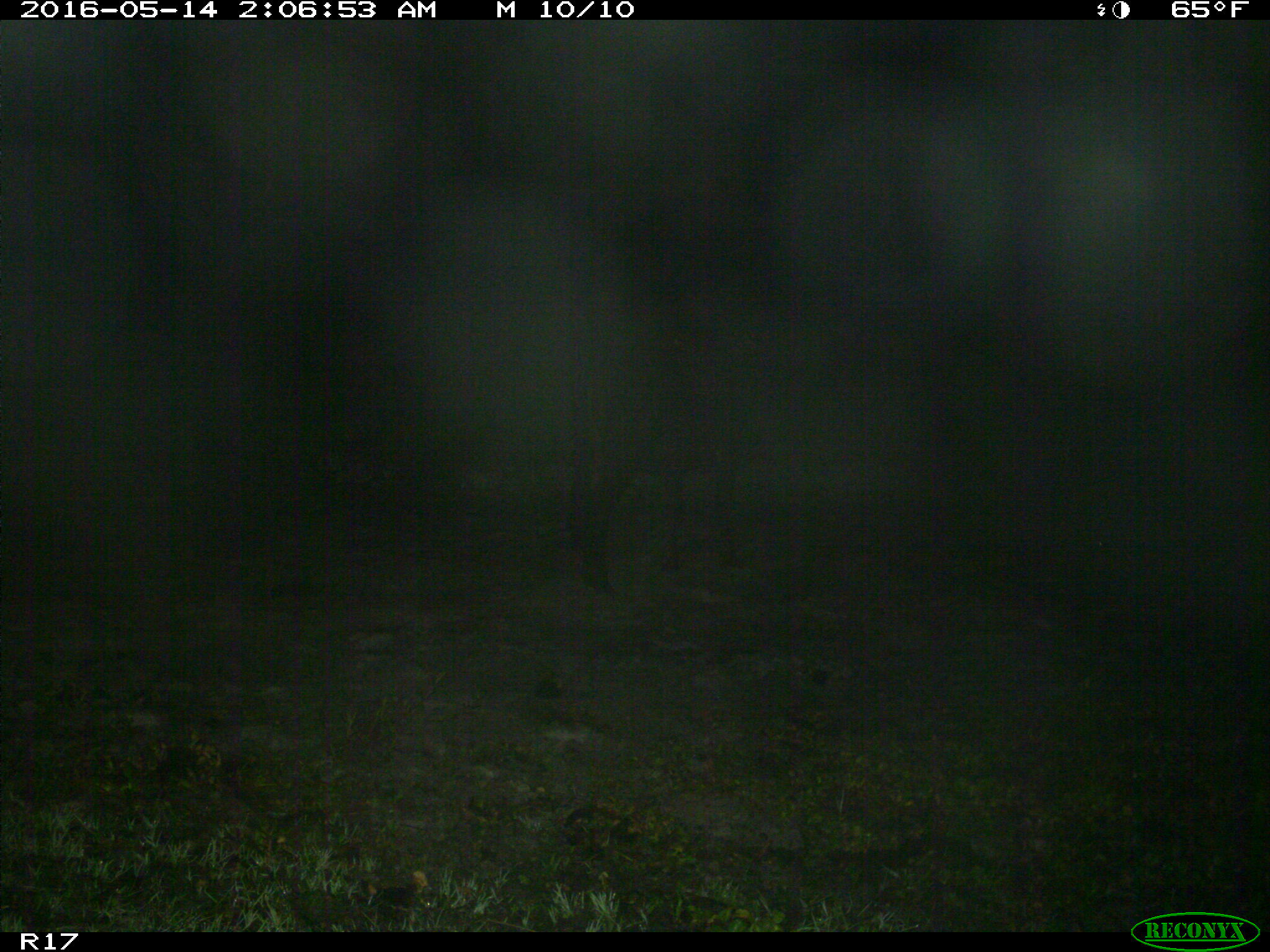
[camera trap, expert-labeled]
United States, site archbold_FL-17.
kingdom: Animalia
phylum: Chordata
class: Mammalia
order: Artiodactyla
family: Bovidae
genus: Bos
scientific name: Bos taurus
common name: domestic cow